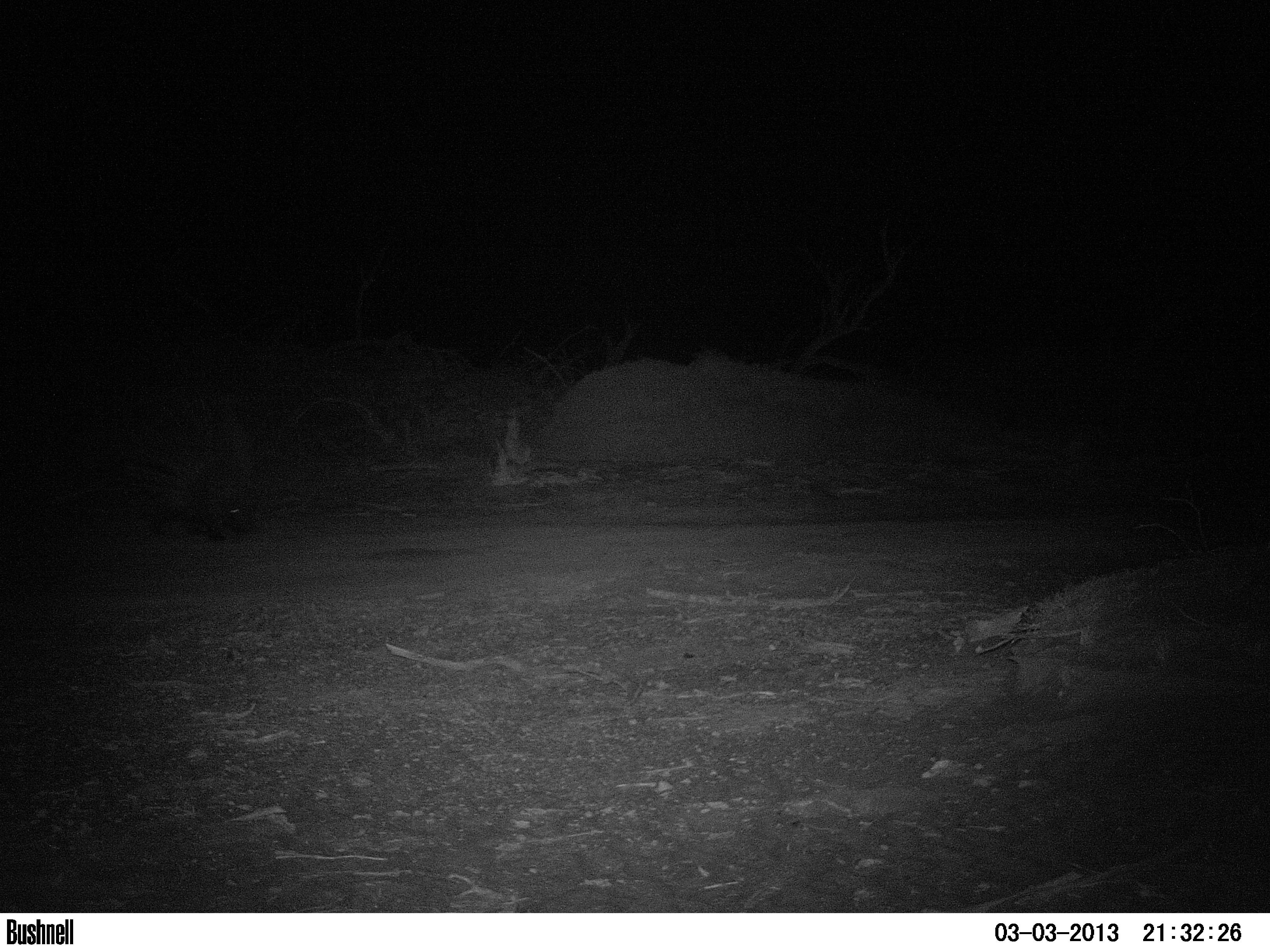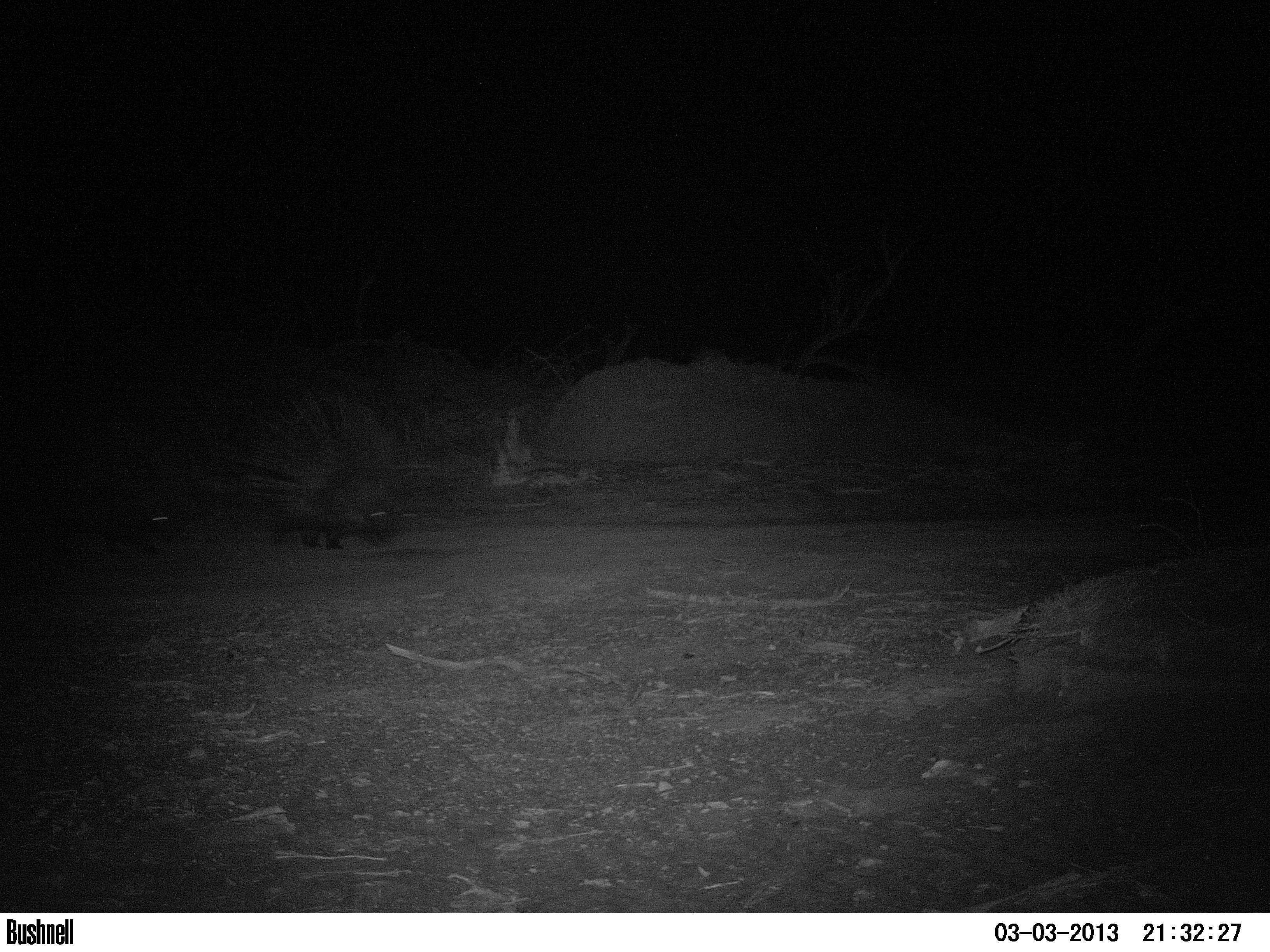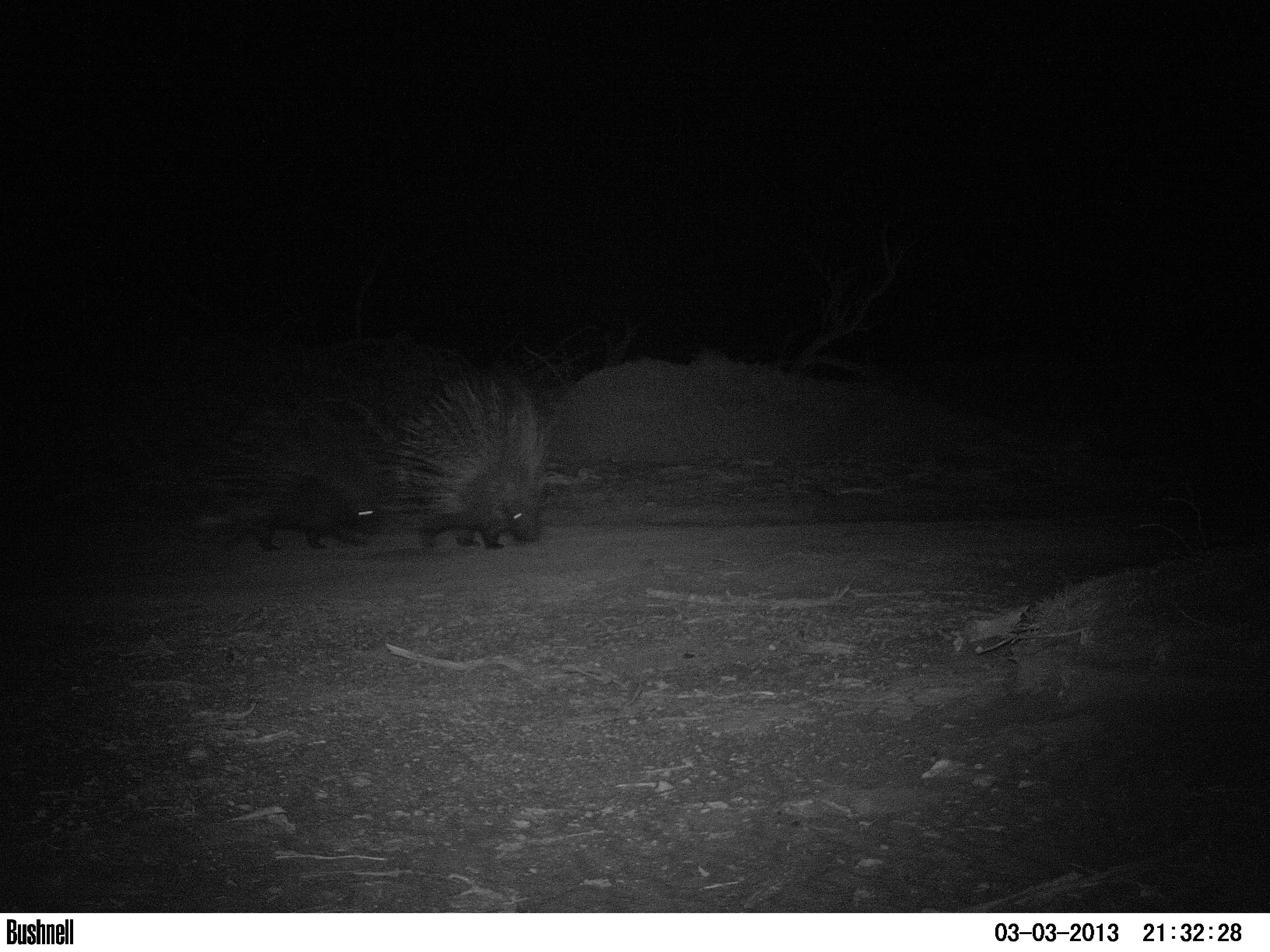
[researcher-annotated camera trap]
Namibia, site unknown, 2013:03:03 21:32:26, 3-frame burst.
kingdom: Animalia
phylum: Chordata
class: Mammalia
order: Rodentia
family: Hystricidae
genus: Hystrix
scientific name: Hystrix africaeaustralis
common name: cape porcupine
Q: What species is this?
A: Hystrix africaeaustralis (cape porcupine).